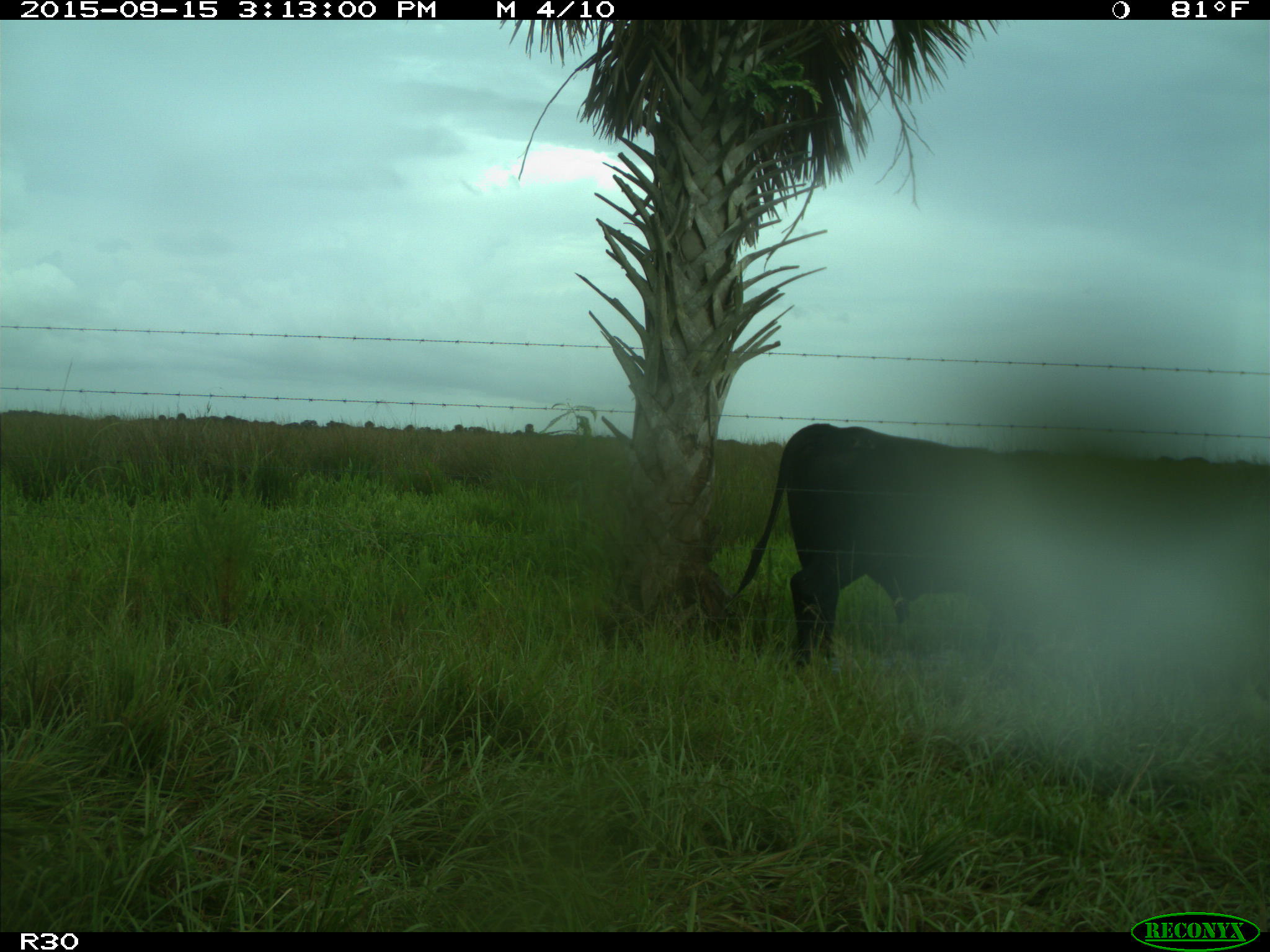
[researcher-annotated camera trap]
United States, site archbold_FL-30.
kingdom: Animalia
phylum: Chordata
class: Mammalia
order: Artiodactyla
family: Bovidae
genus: Bos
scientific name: Bos taurus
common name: domestic cow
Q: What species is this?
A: Bos taurus (domestic cow).